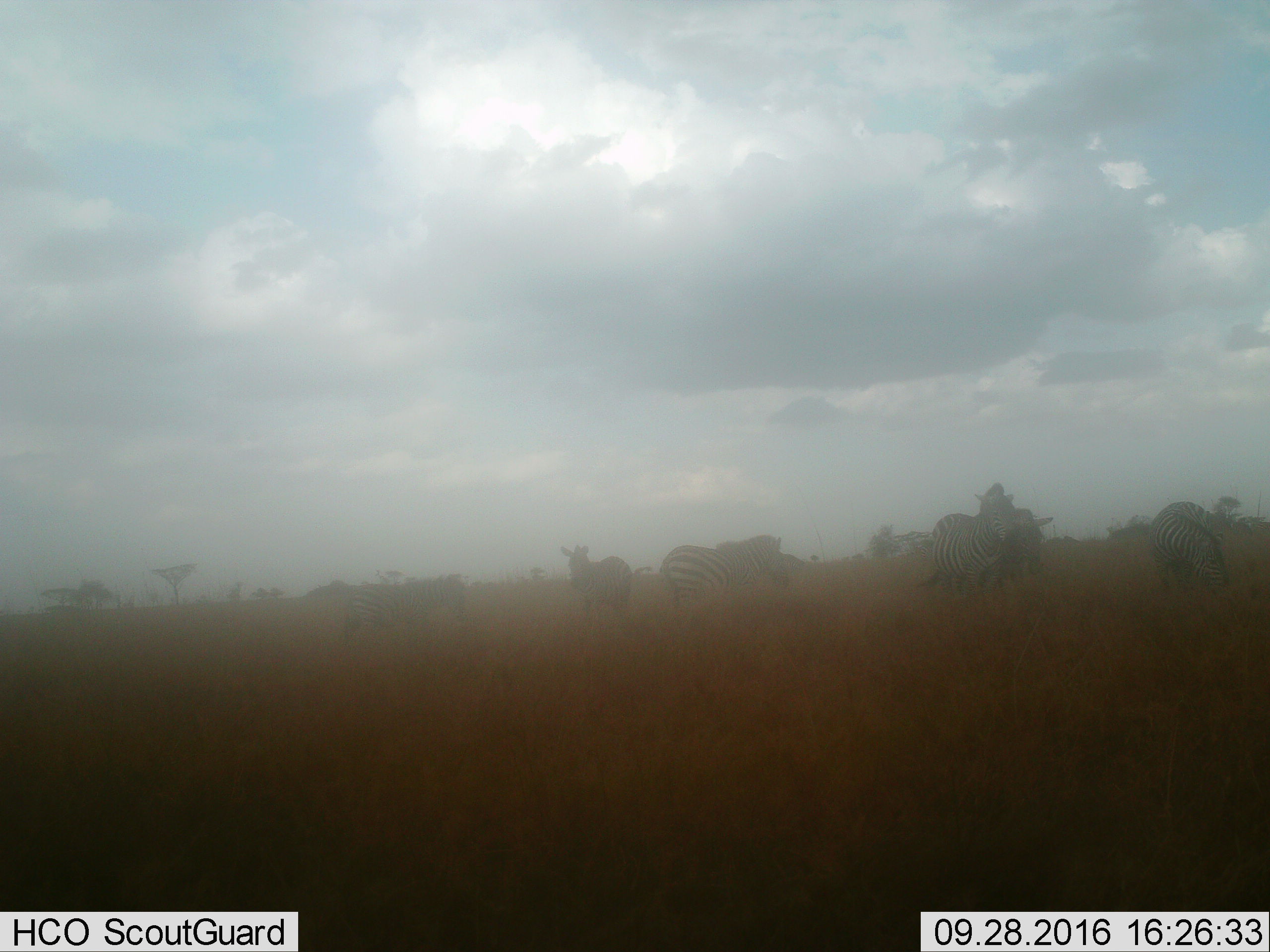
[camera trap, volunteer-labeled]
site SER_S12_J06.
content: unidentified animal